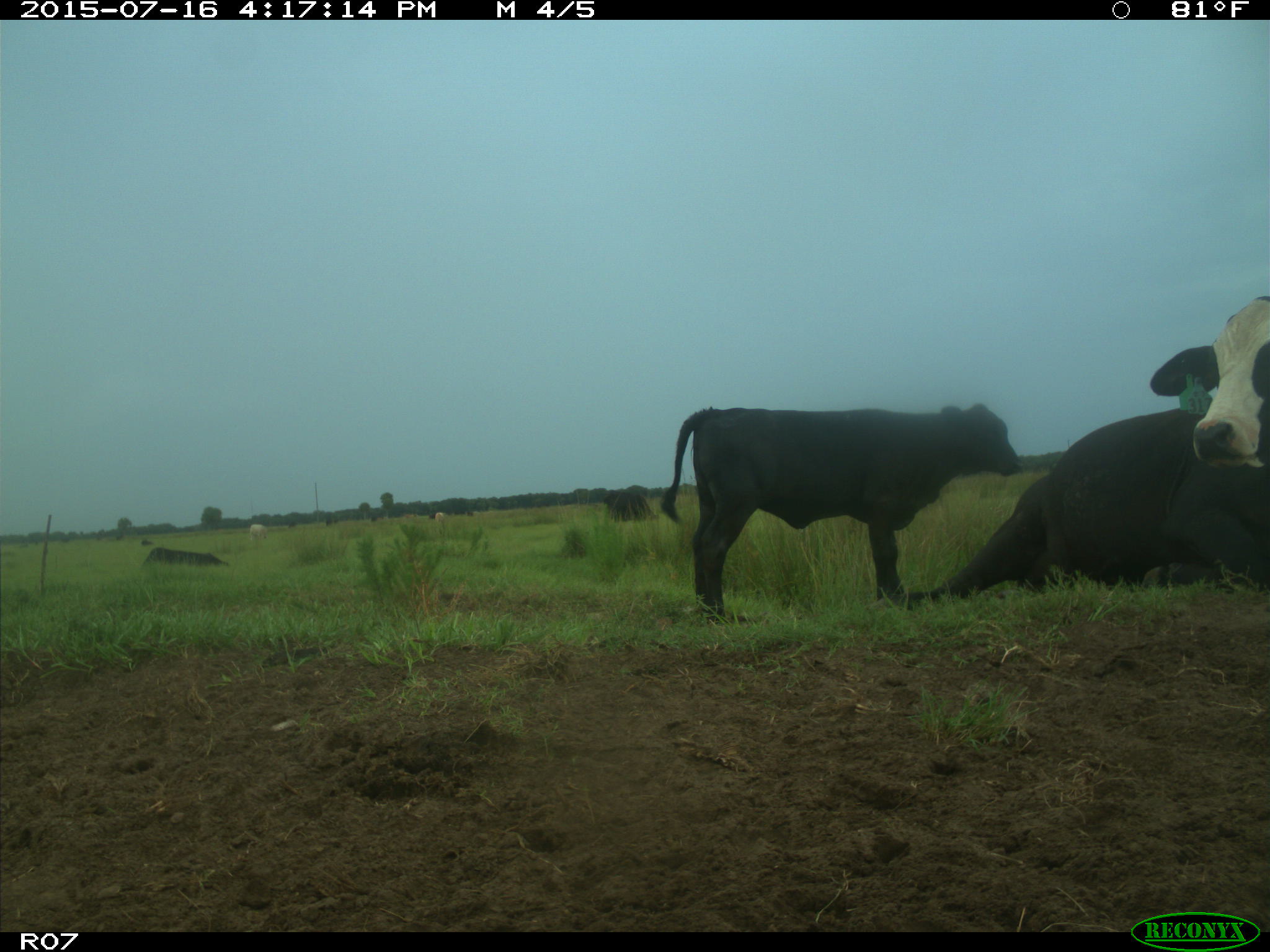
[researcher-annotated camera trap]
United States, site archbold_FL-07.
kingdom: Animalia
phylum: Chordata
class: Mammalia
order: Artiodactyla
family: Bovidae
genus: Bos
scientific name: Bos taurus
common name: domestic cow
Bos taurus (domestic cow).